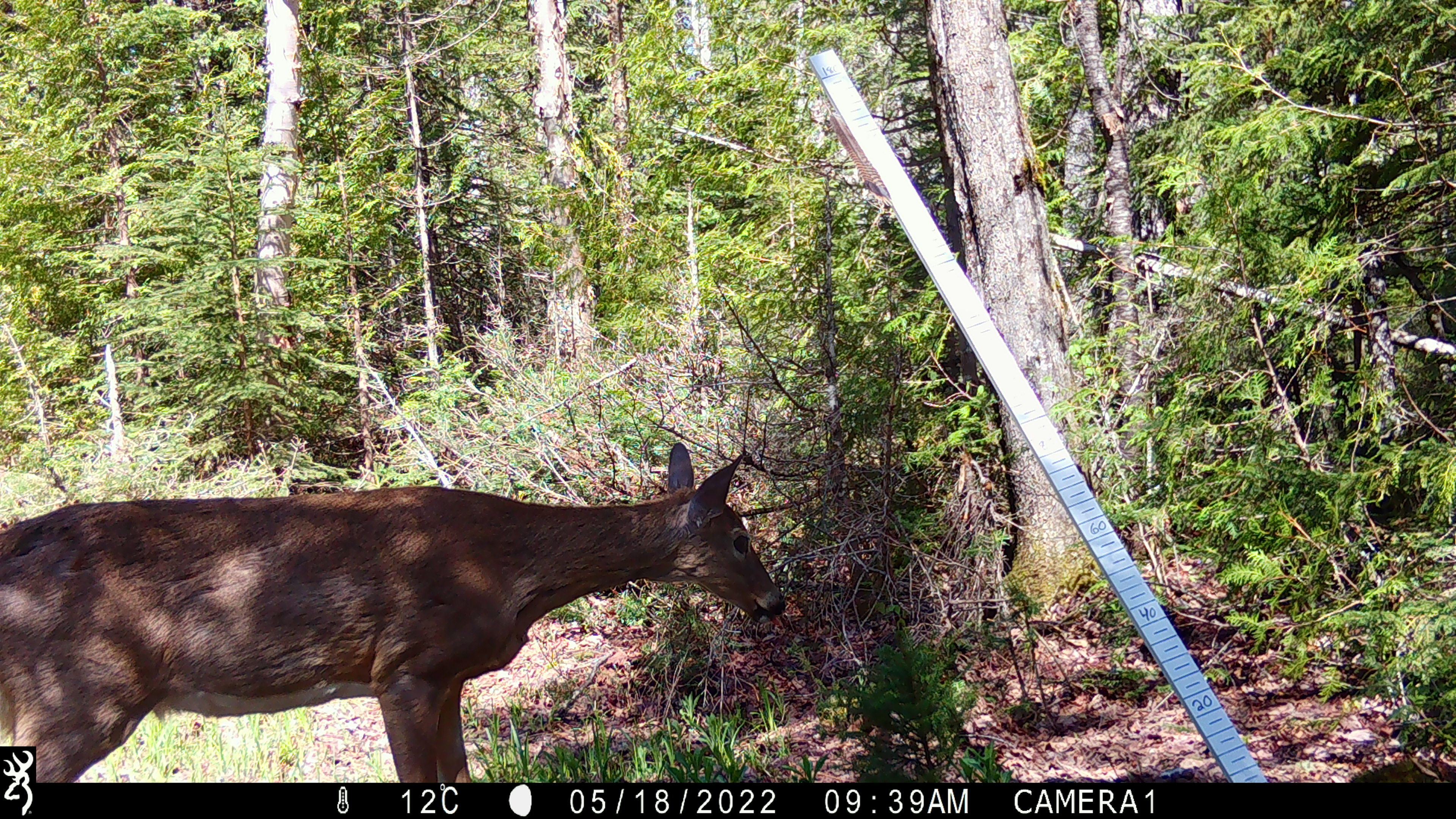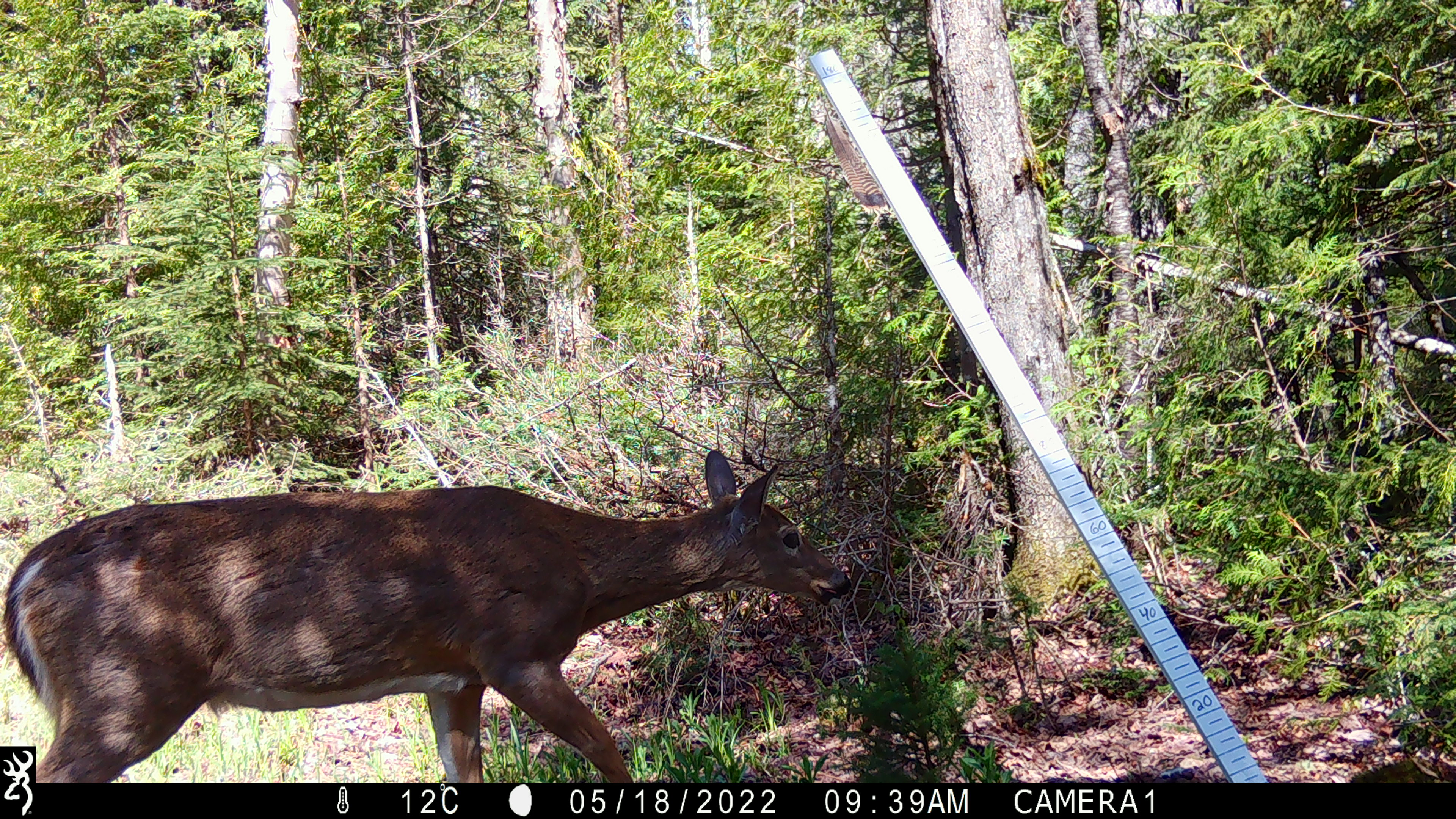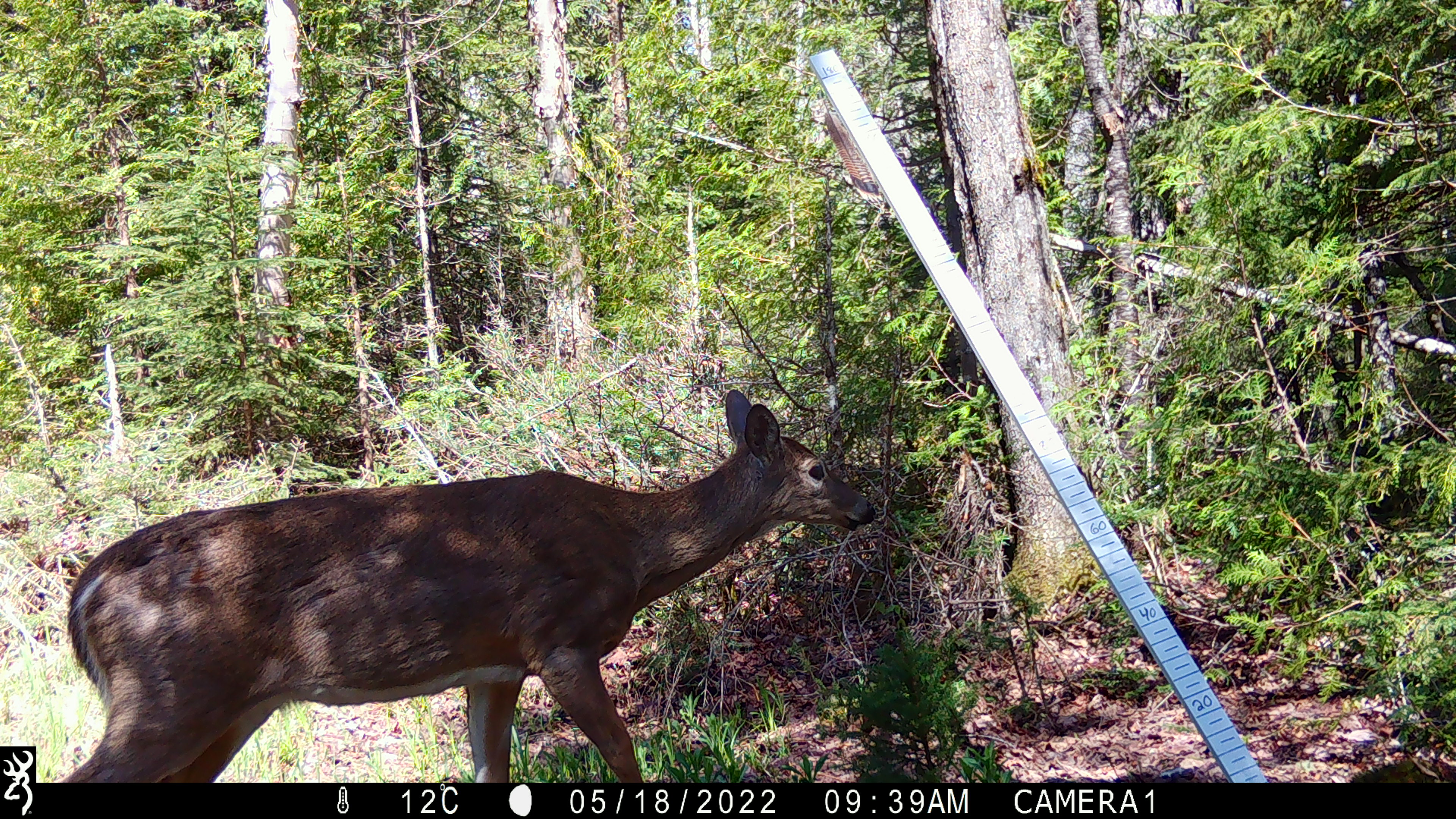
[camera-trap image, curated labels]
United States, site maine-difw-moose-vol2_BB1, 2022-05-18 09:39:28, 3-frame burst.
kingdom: Animalia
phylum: Chordata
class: Mammalia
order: Artiodactyla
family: Cervidae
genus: Odocoileus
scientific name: Odocoileus virginianus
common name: white-tailed deer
White-tailed deer (Odocoileus virginianus).